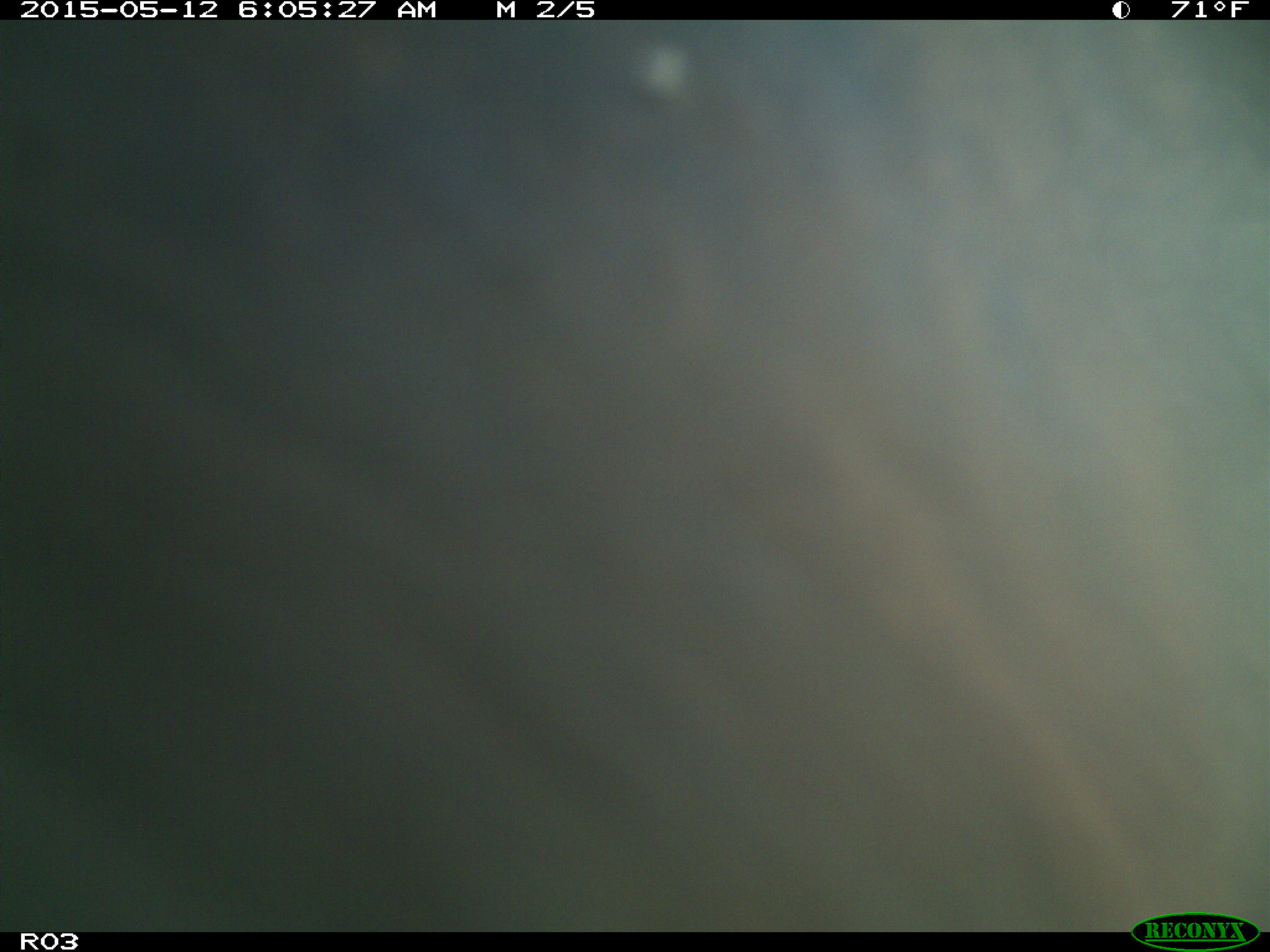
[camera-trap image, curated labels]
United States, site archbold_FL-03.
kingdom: Animalia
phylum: Chordata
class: Mammalia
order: Artiodactyla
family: Bovidae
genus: Bos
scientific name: Bos taurus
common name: domestic cow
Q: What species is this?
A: Bos taurus (domestic cow).